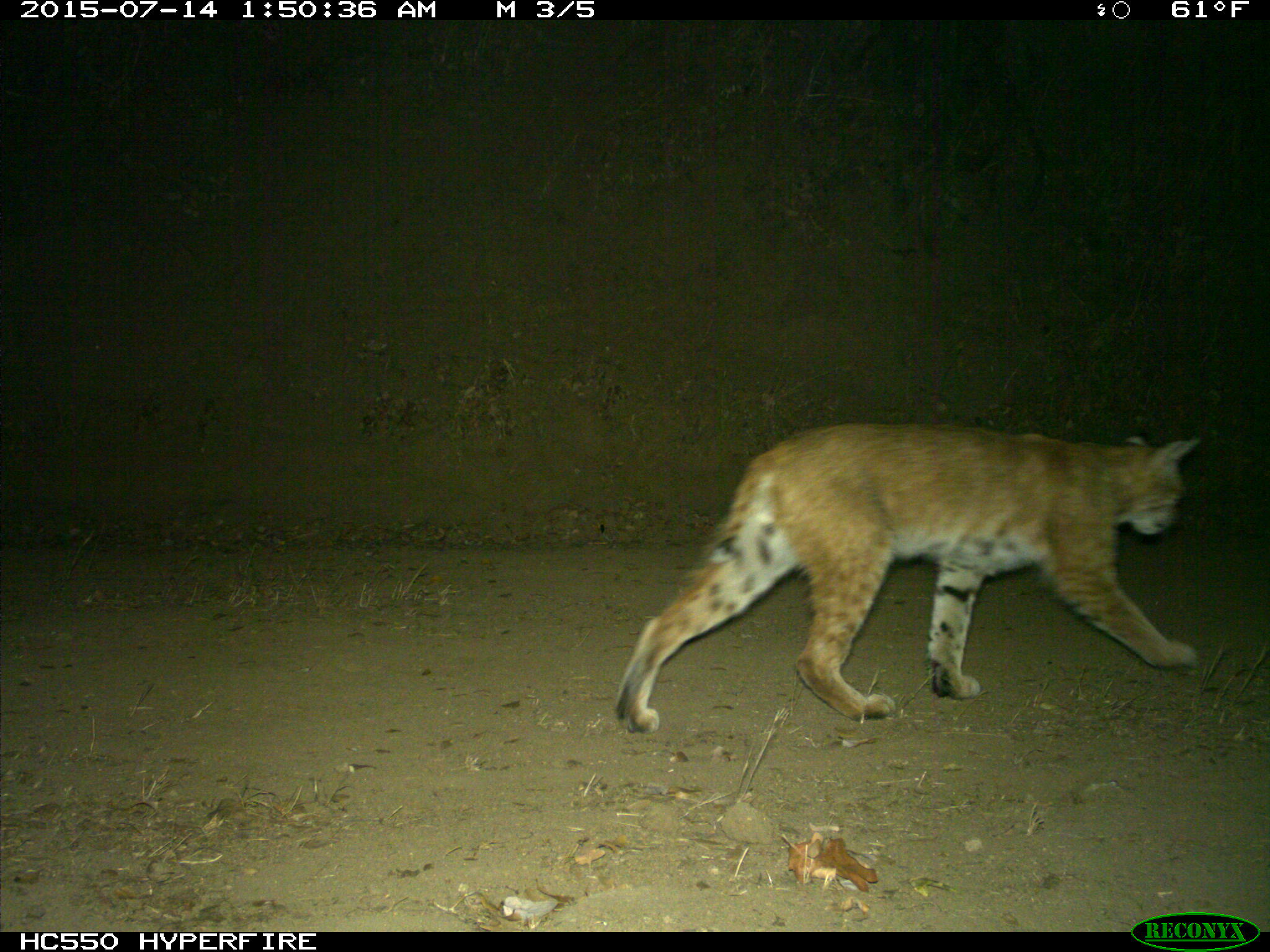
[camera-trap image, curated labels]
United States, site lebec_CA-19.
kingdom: Animalia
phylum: Chordata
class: Mammalia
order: Carnivora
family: Felidae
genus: Lynx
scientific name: Lynx rufus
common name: bobcat